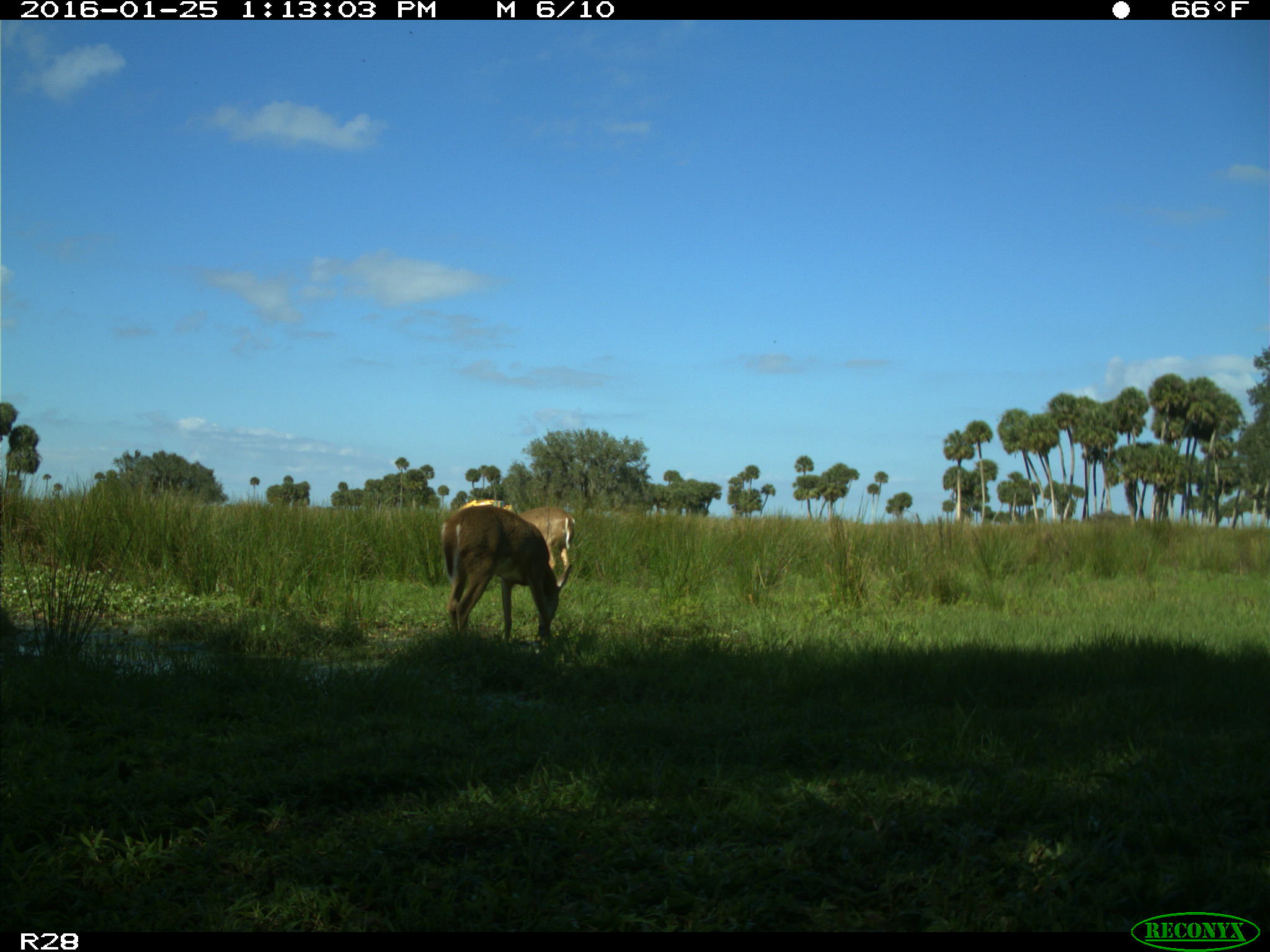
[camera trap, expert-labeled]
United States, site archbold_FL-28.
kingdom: Animalia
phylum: Chordata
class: Mammalia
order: Artiodactyla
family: Cervidae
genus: Odocoileus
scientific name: Odocoileus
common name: deer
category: unidentified deer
Unidentified deer (deer) (Odocoileus).